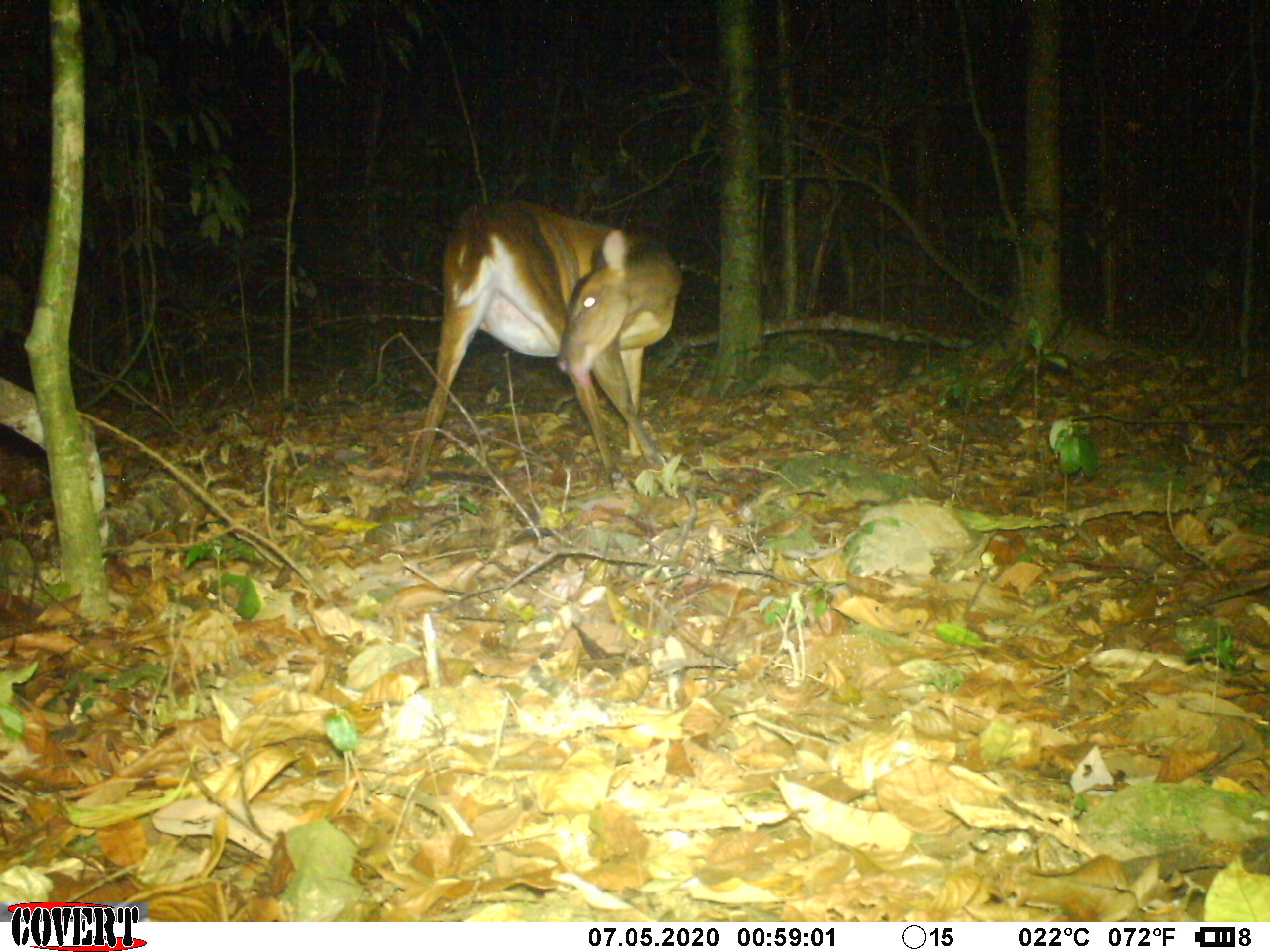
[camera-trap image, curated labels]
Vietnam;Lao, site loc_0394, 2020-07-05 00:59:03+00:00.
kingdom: Animalia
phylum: Chordata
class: Mammalia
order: Artiodactyla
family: Cervidae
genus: Muntiacus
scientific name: Muntiacus vuquangensis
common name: large-antlered muntjac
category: large antlered muntjac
Large antlered muntjac (large-antlered muntjac) (Muntiacus vuquangensis). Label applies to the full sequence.